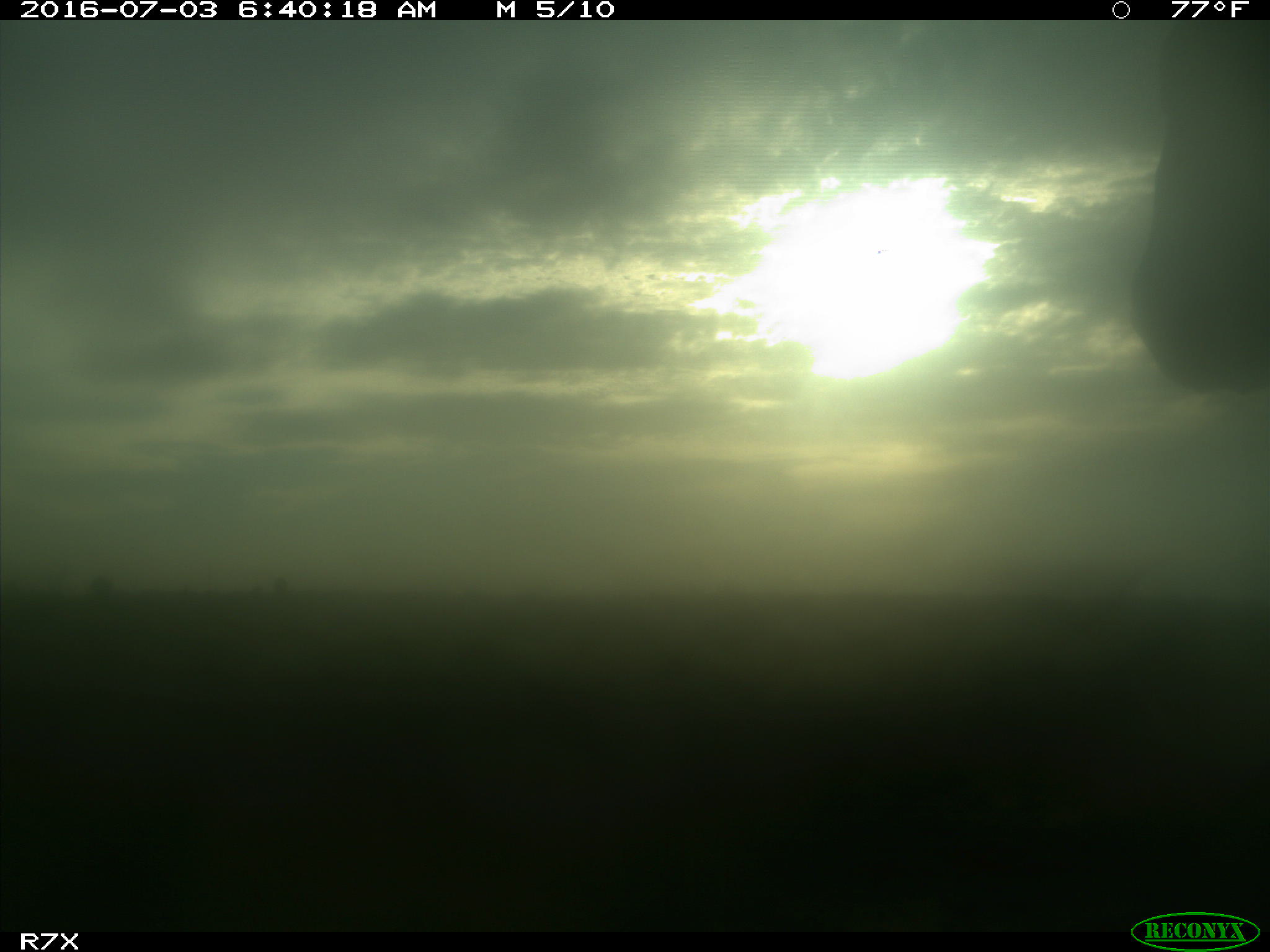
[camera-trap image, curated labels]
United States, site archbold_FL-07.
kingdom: Animalia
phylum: Chordata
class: Mammalia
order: Artiodactyla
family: Bovidae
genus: Bos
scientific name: Bos taurus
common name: domestic cow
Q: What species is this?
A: Bos taurus (domestic cow).